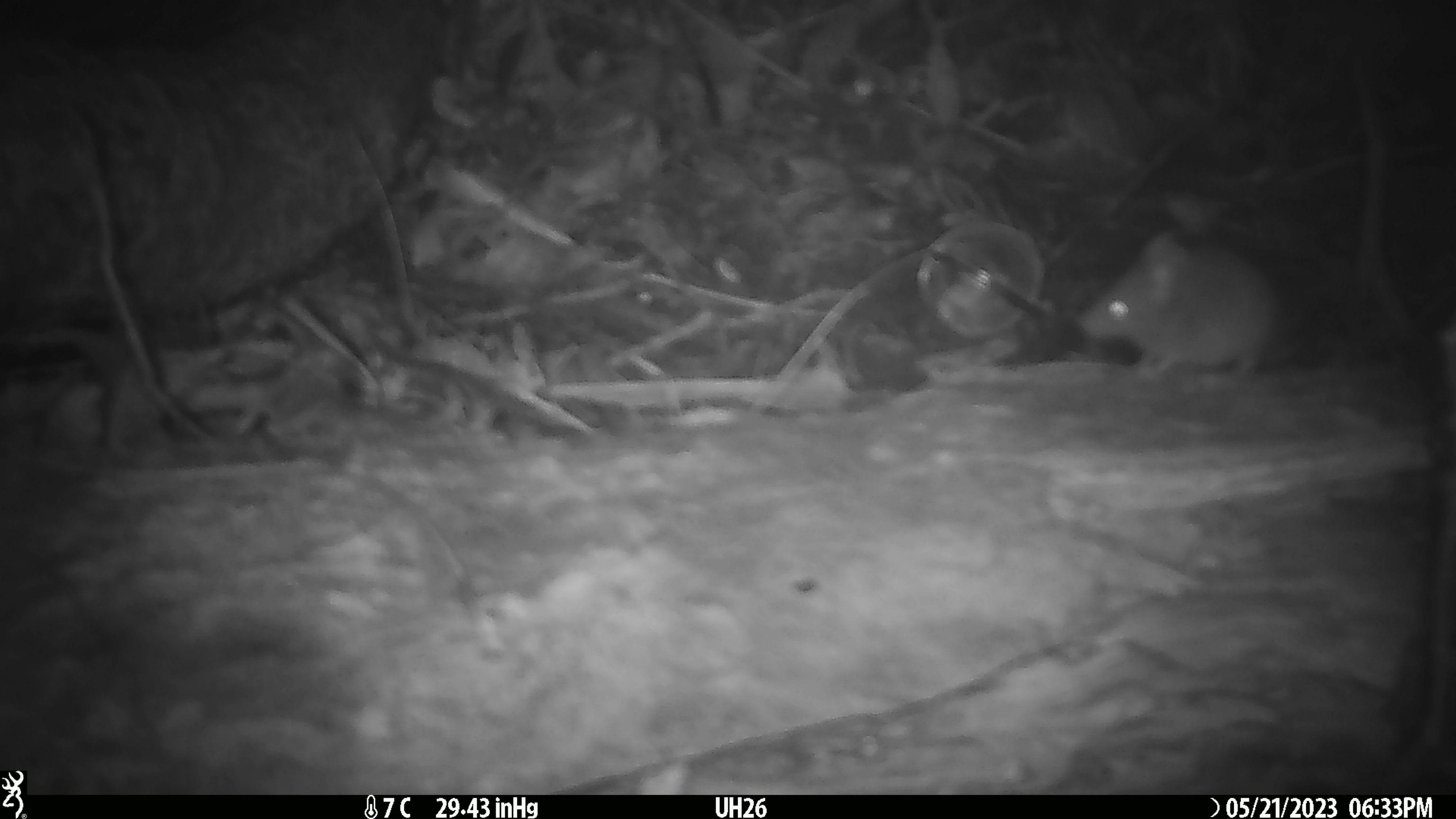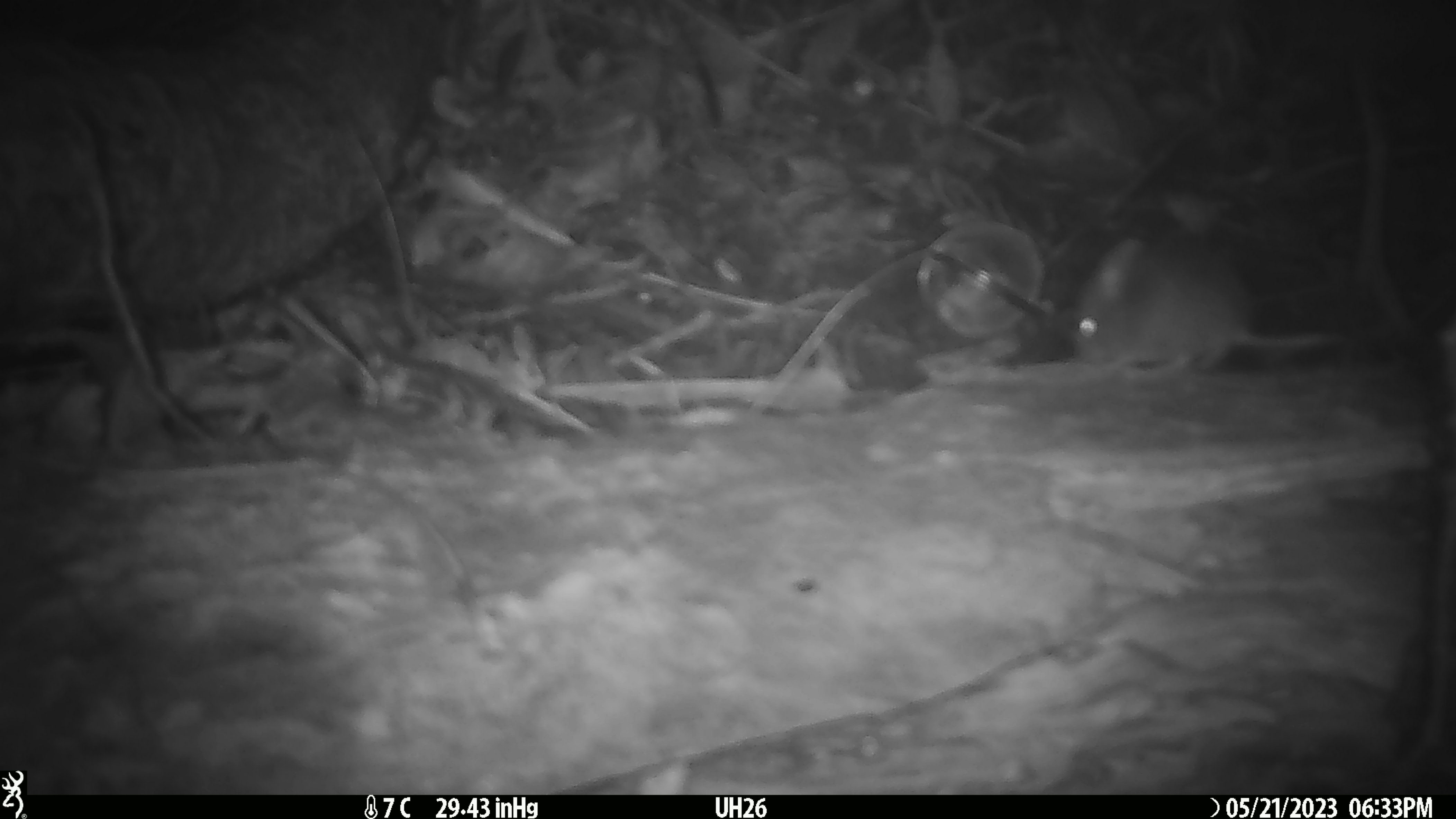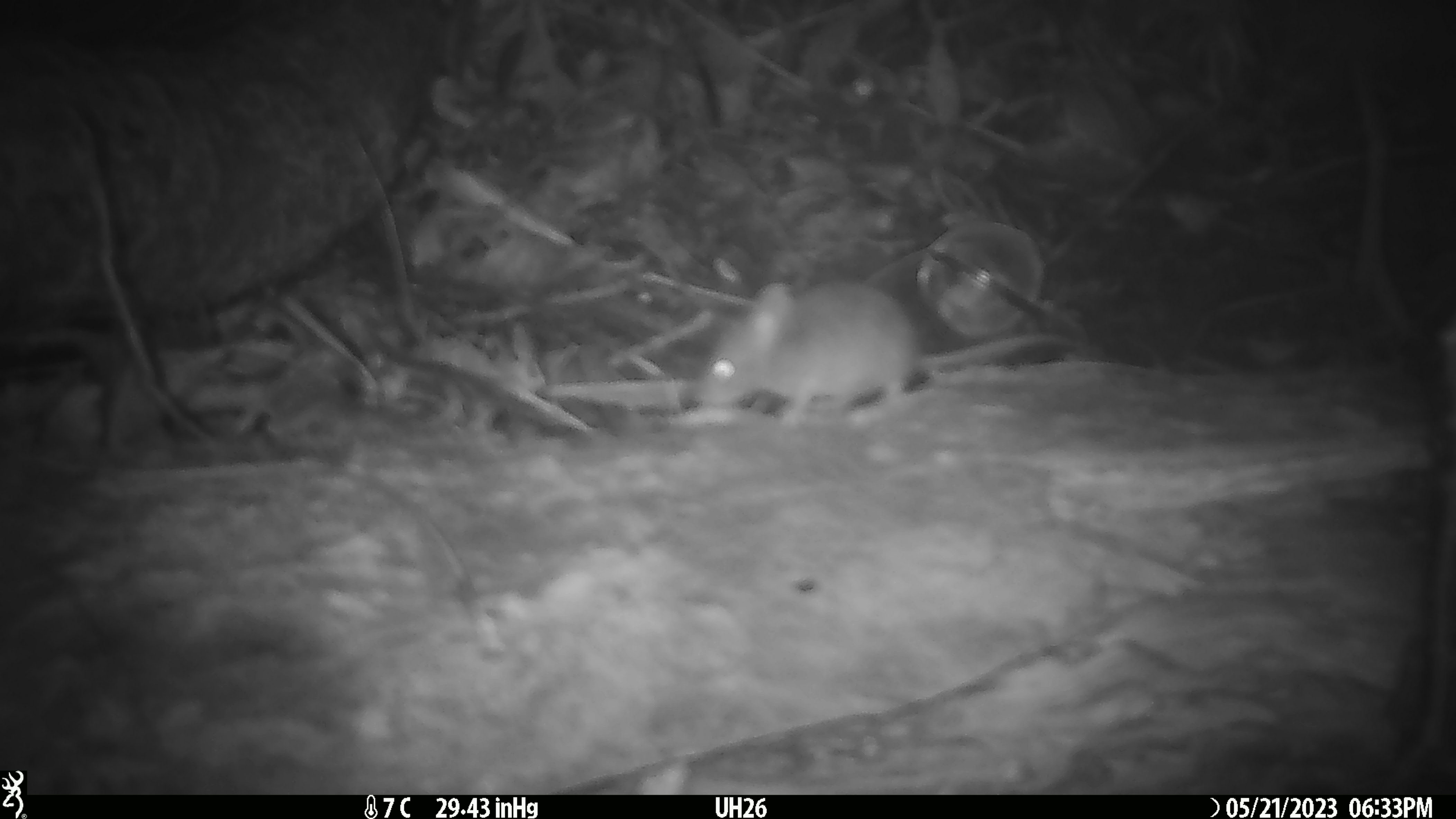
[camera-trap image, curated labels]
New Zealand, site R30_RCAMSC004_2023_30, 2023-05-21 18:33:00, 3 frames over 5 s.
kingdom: Animalia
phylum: Chordata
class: Mammalia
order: Rodentia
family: Muridae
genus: Mus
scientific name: Mus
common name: mouse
Mouse (Mus).